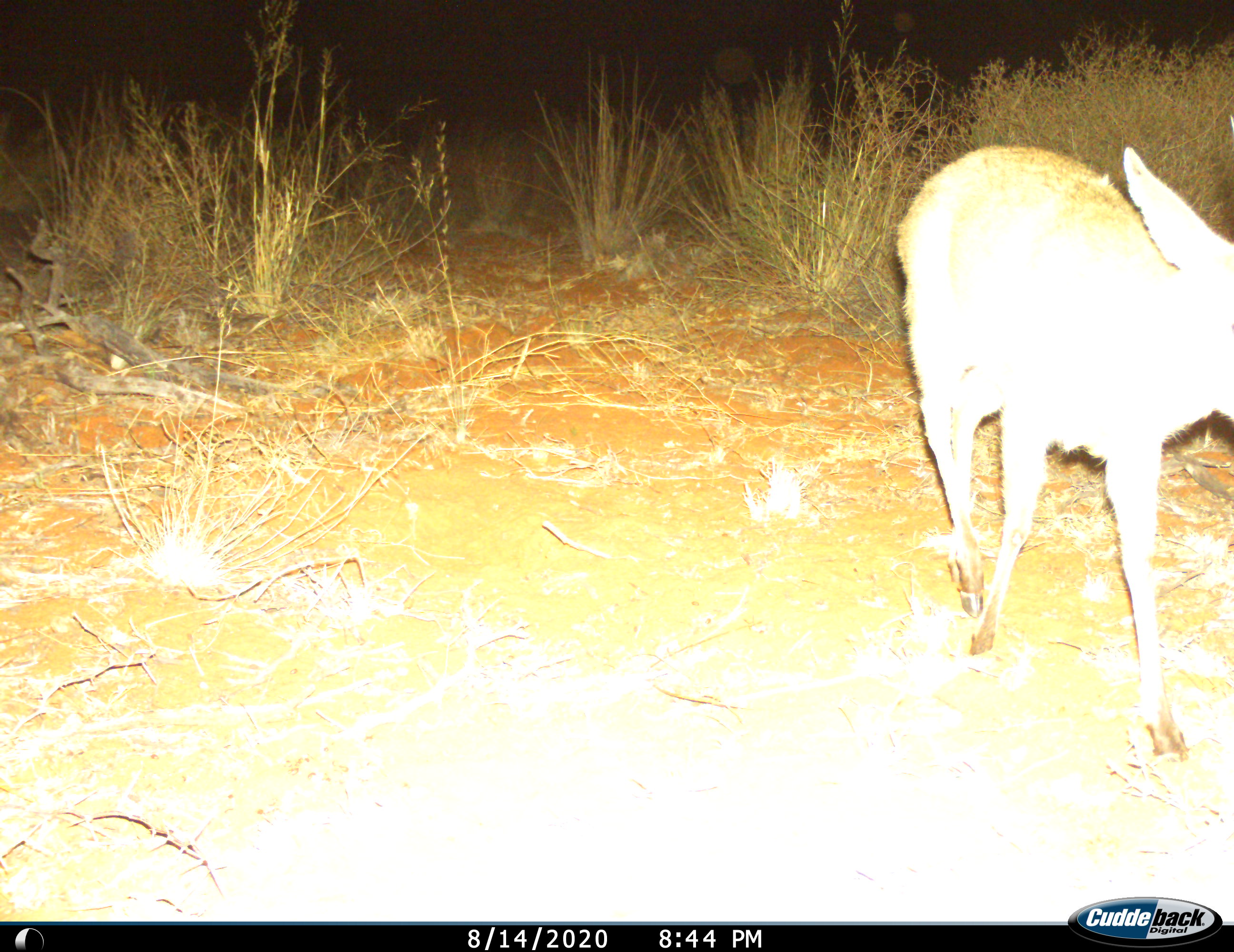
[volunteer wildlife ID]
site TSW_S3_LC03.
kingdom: Animalia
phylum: Chordata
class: Mammalia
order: Artiodactyla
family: Bovidae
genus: Raphicerus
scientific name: Raphicerus campestris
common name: steenbok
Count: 1.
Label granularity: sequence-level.